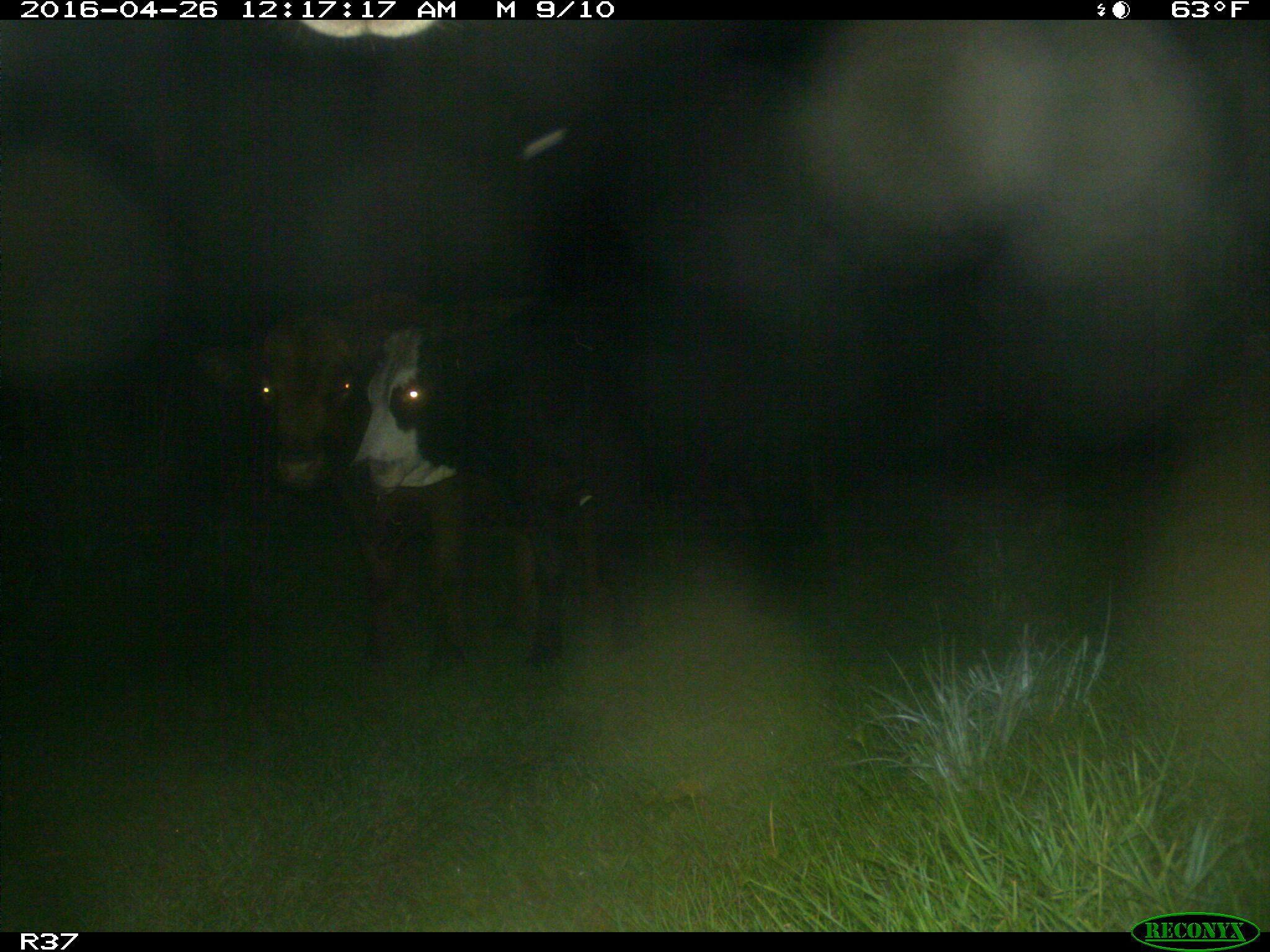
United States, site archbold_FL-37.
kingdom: Animalia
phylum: Chordata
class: Mammalia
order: Artiodactyla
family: Bovidae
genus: Bos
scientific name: Bos taurus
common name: domestic cow